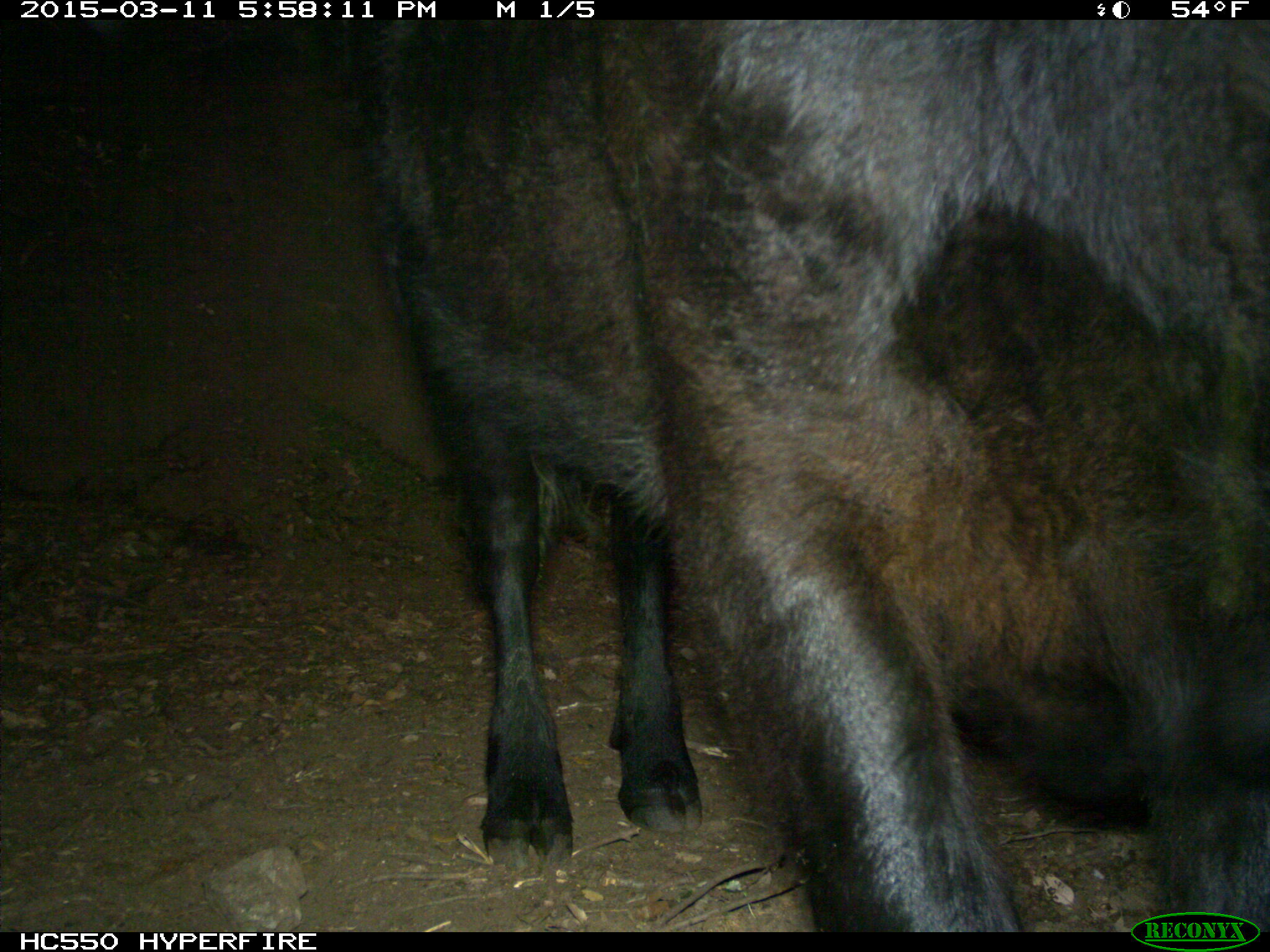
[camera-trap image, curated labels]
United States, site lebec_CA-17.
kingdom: Animalia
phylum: Chordata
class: Mammalia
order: Artiodactyla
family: Bovidae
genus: Bos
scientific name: Bos taurus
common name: domestic cow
Bos taurus (domestic cow).